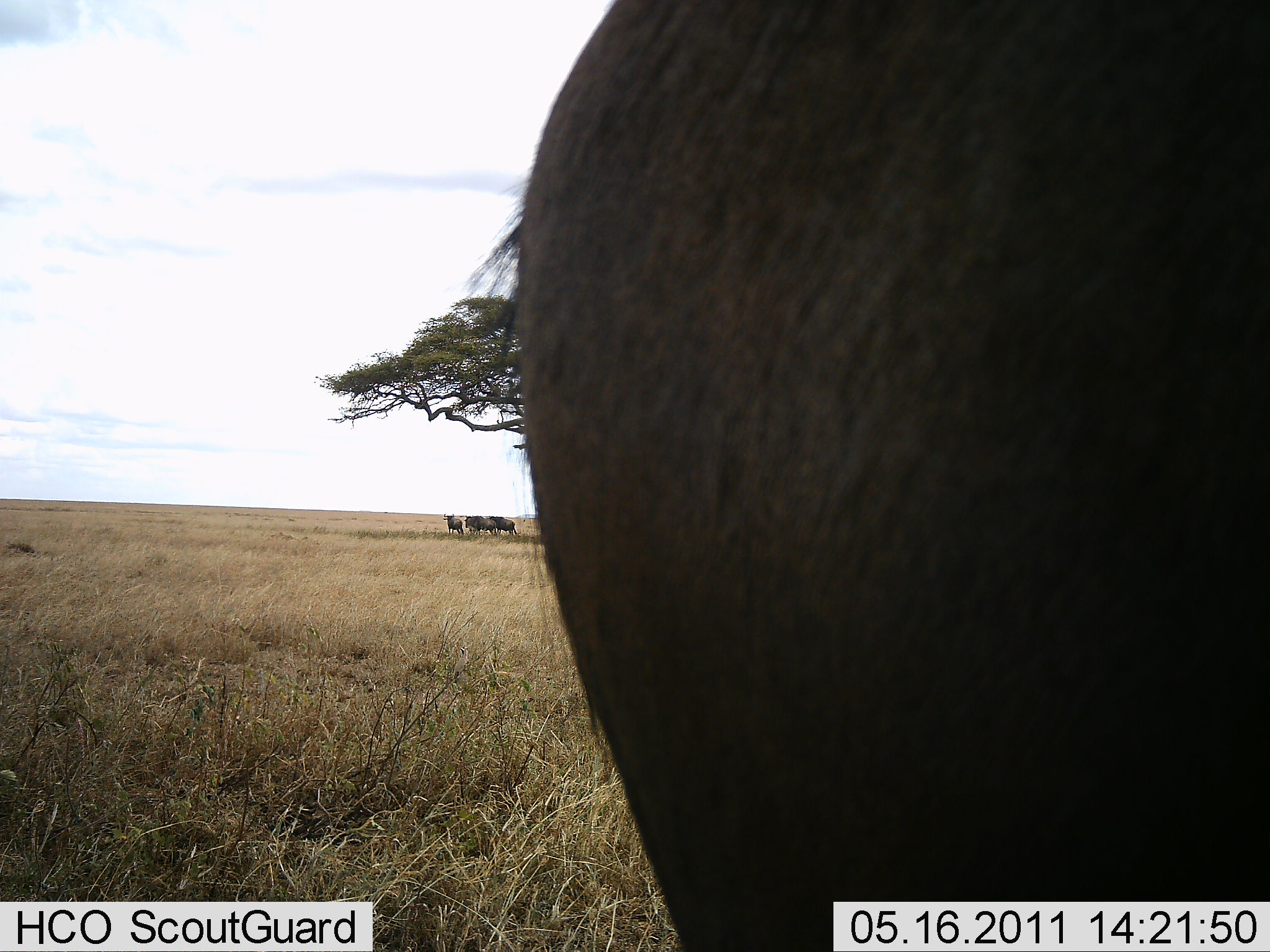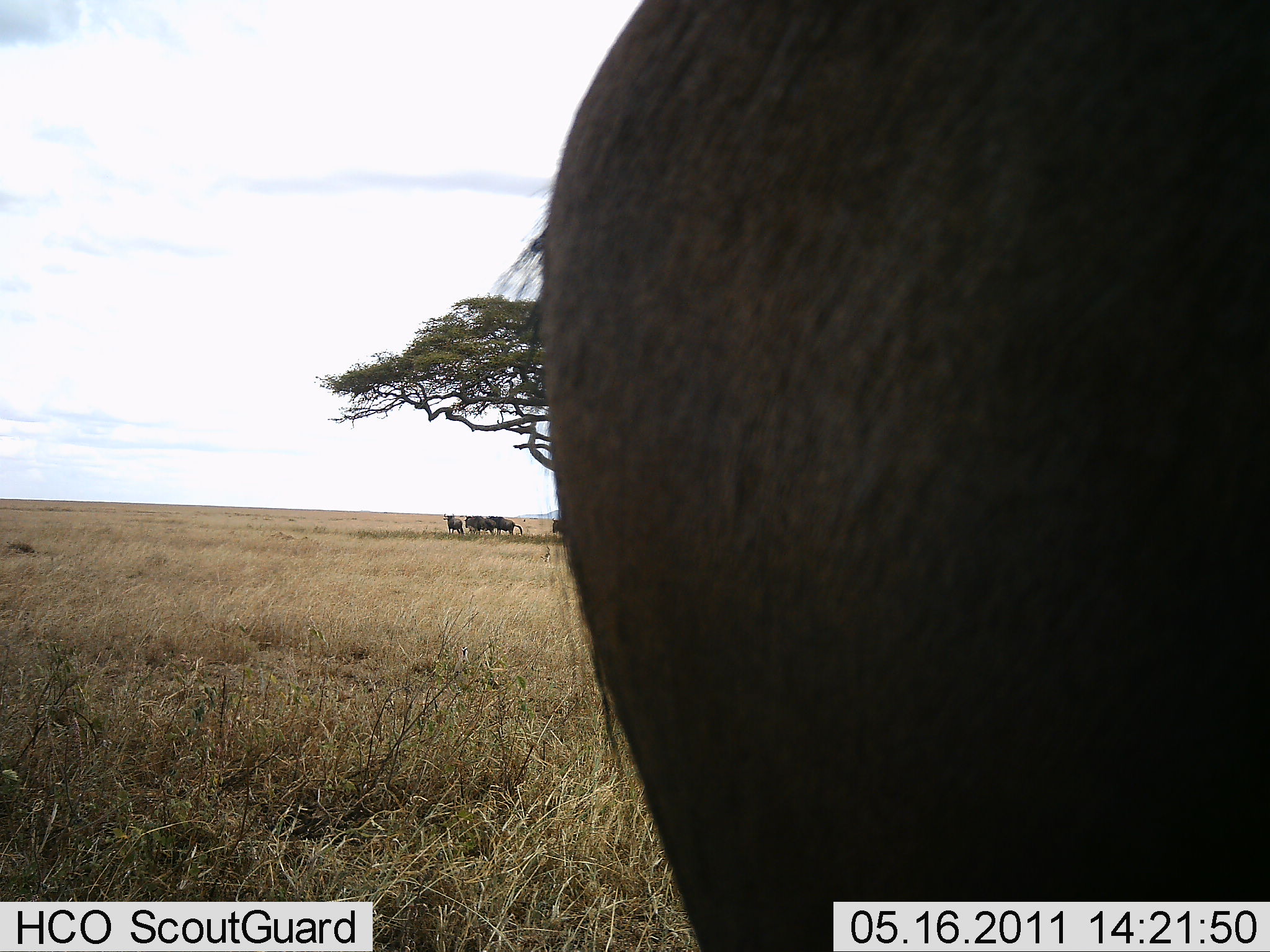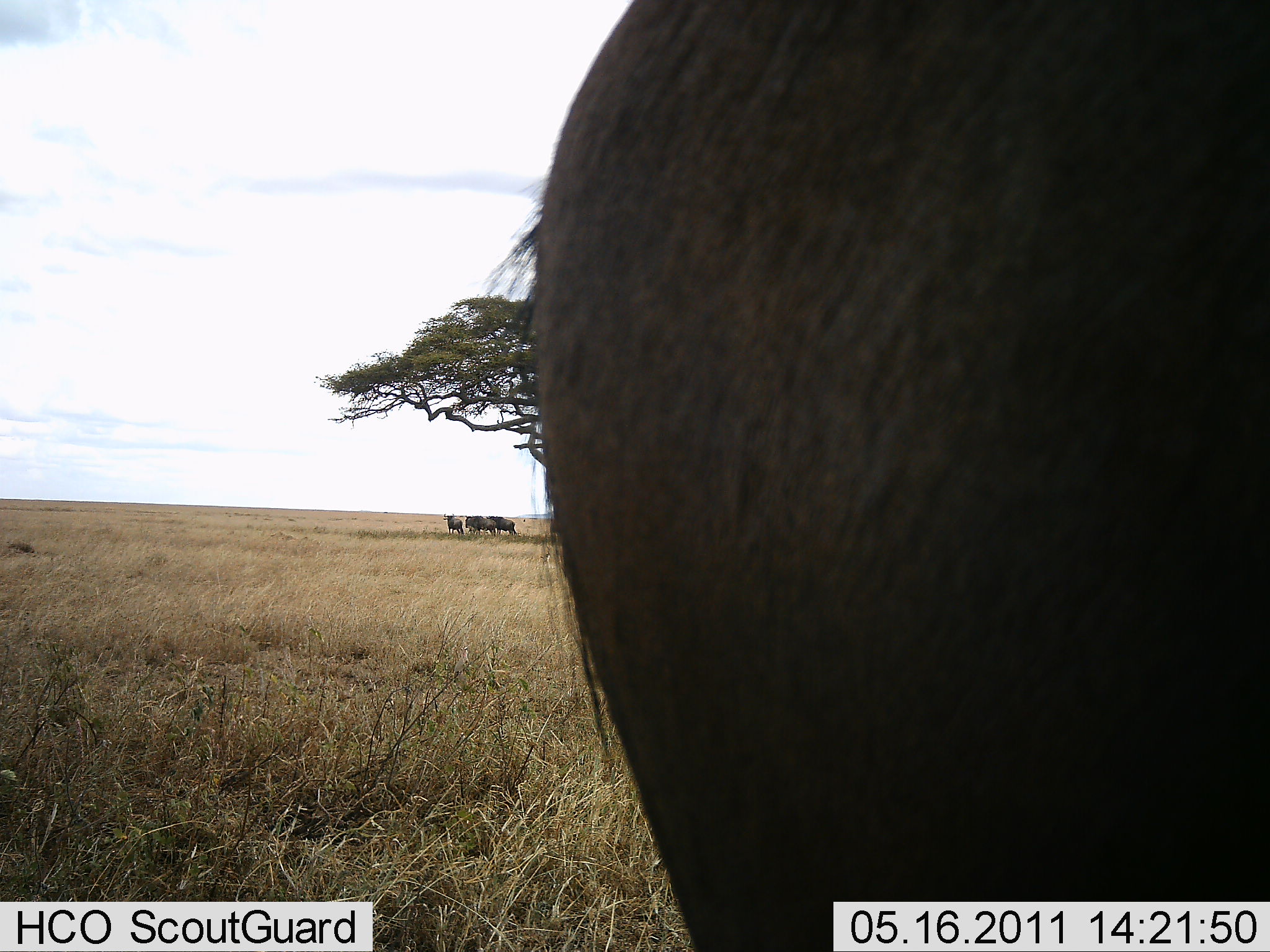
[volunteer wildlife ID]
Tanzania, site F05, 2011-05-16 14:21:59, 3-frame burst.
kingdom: Animalia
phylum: Chordata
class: Mammalia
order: Artiodactyla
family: Bovidae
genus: Connochaetes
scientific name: Connochaetes taurinus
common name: blue wildebeest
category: wildebeest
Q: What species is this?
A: Wildebeest (blue wildebeest) (Connochaetes taurinus).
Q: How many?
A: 5.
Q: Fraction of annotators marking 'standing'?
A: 67%.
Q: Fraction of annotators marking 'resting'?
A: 17%.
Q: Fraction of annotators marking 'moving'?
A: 0%.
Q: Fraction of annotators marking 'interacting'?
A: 0%.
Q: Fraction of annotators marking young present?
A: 0%.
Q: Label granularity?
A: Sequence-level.